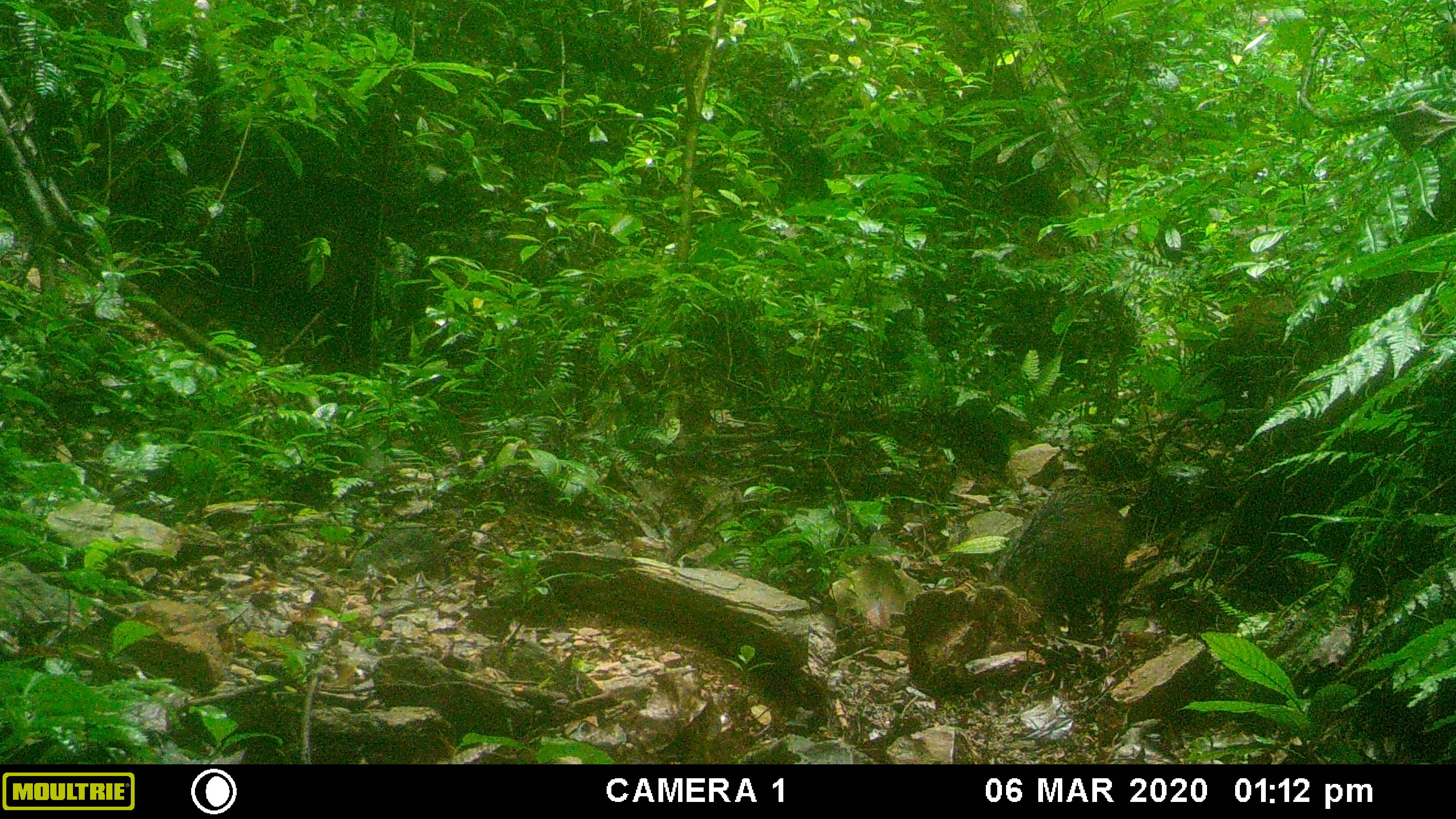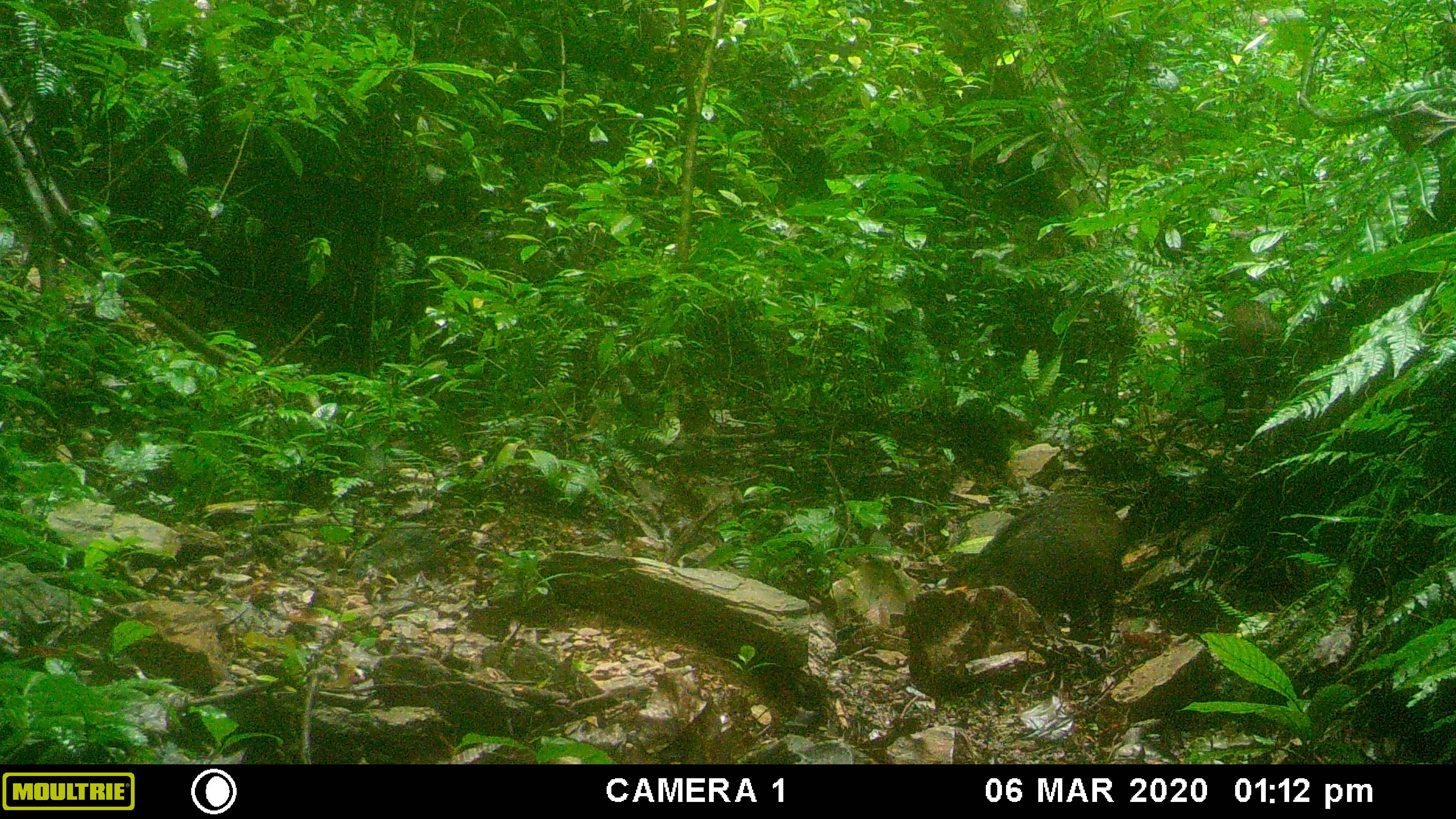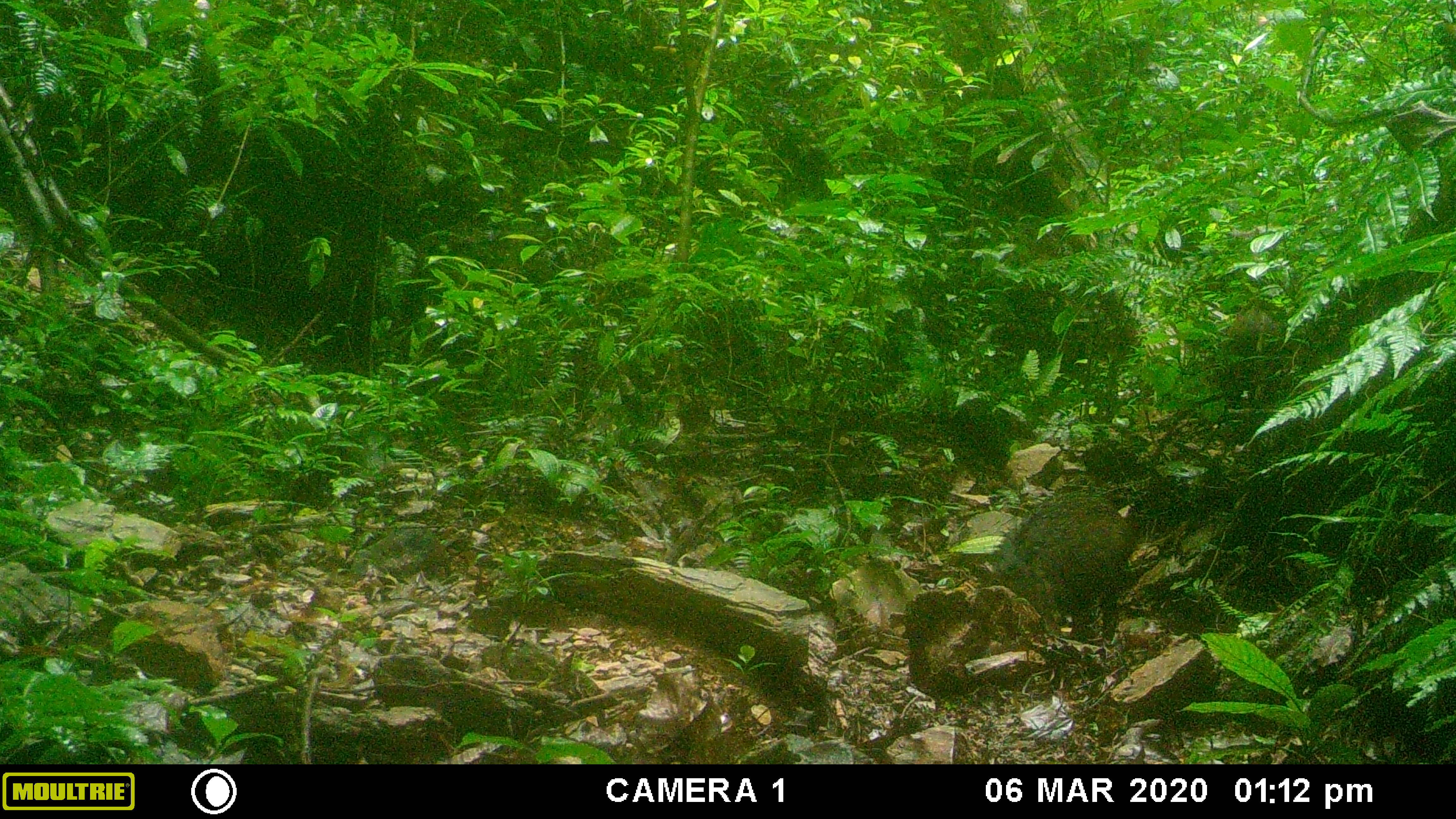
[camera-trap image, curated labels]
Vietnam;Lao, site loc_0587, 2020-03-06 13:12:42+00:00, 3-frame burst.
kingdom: Animalia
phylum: Chordata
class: Mammalia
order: Artiodactyla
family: Suidae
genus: Sus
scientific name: Sus scrofa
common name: eurasian wild pig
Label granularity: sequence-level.